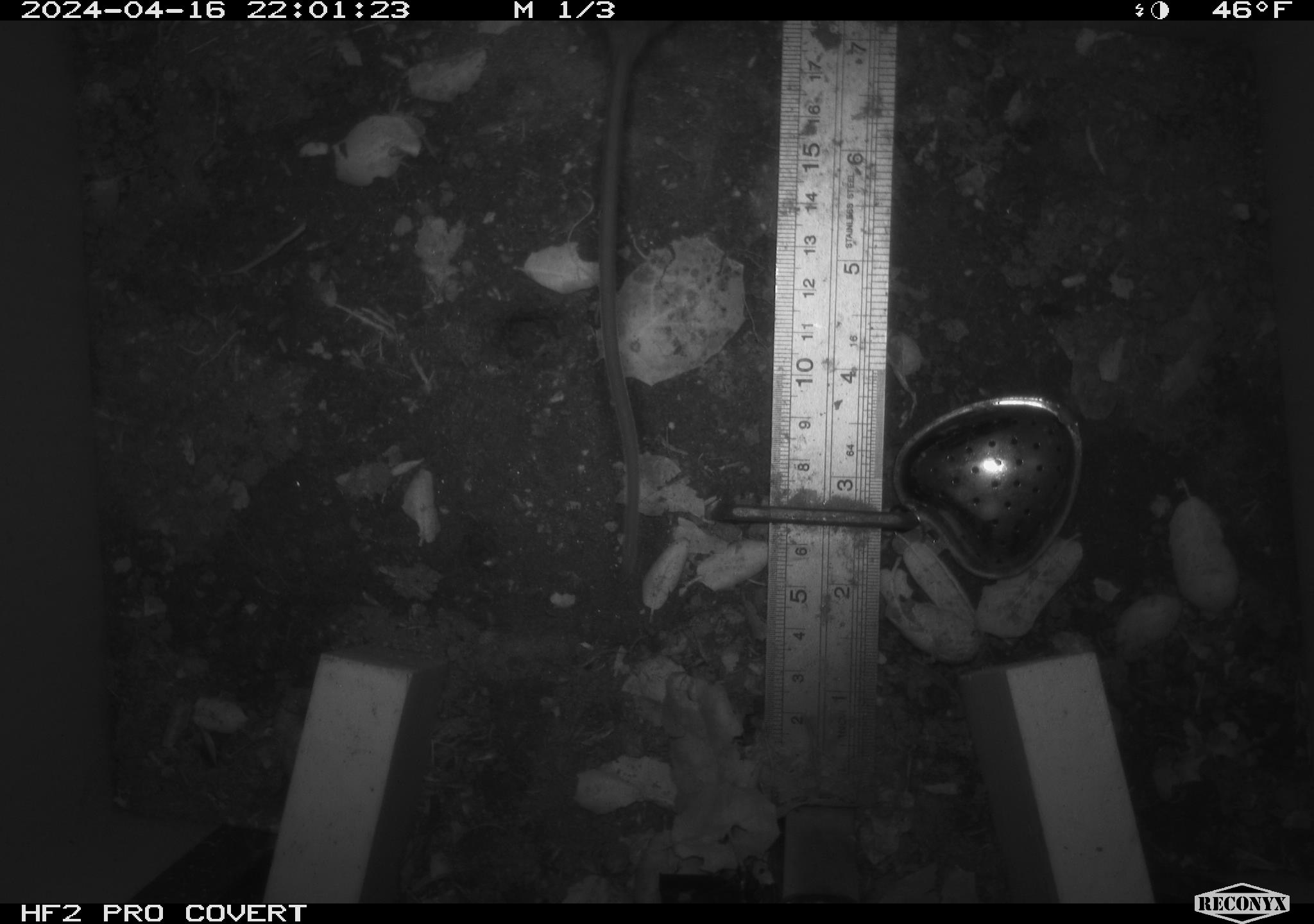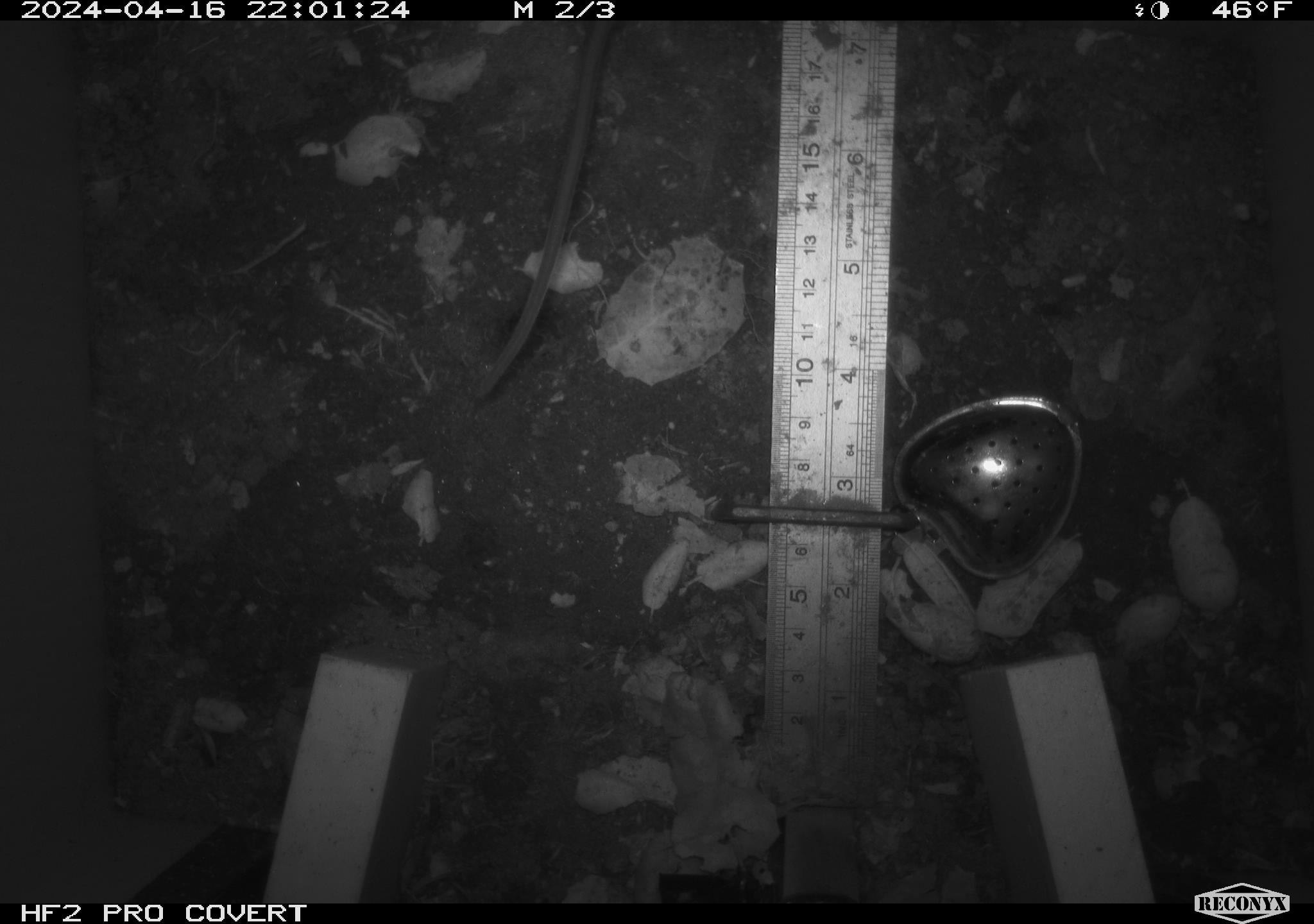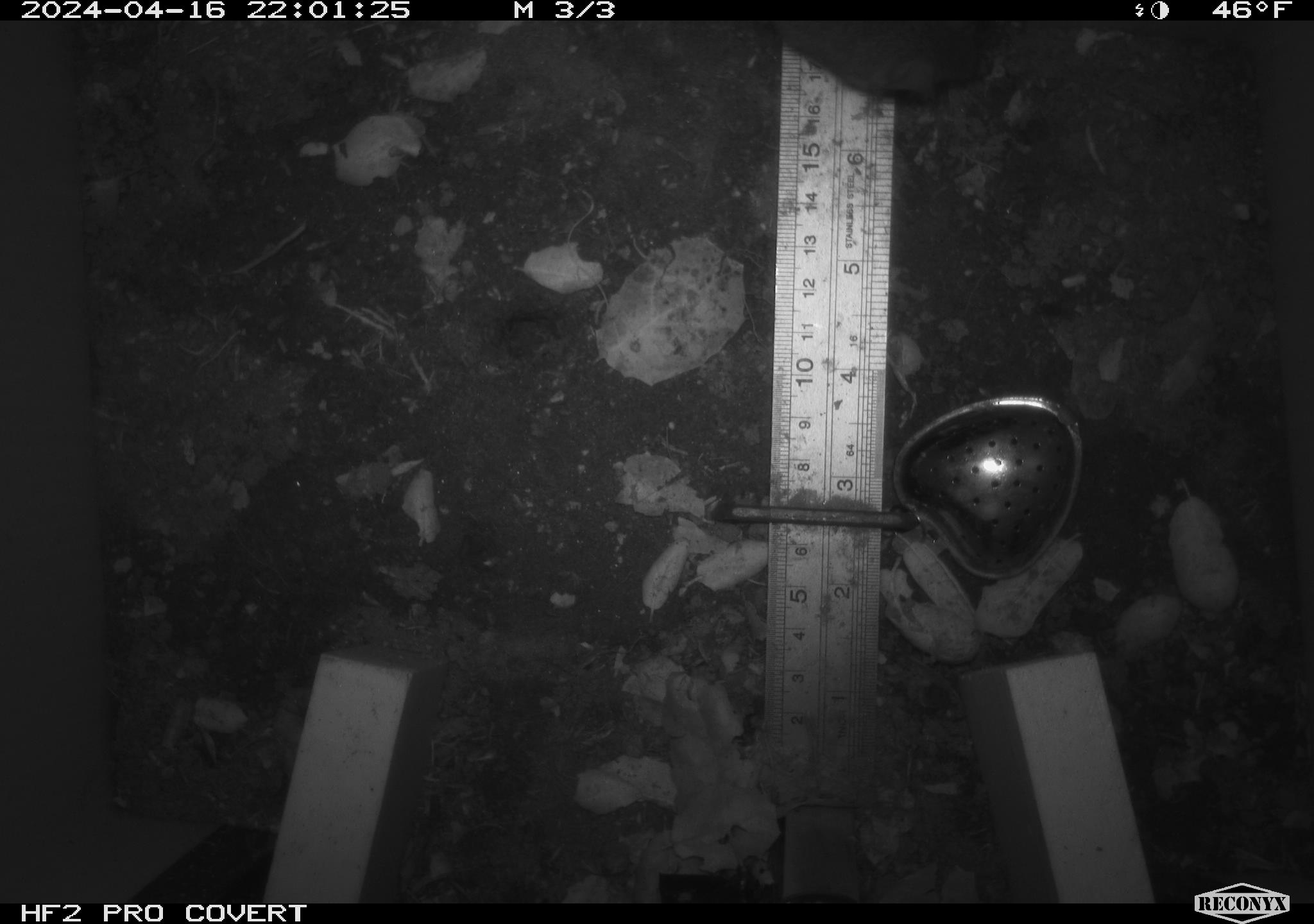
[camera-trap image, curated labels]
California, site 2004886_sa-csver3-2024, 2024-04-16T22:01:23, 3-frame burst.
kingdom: Animalia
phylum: Chordata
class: Mammalia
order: Rodentia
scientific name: Rodentia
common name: rodent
Rodent (Rodentia).